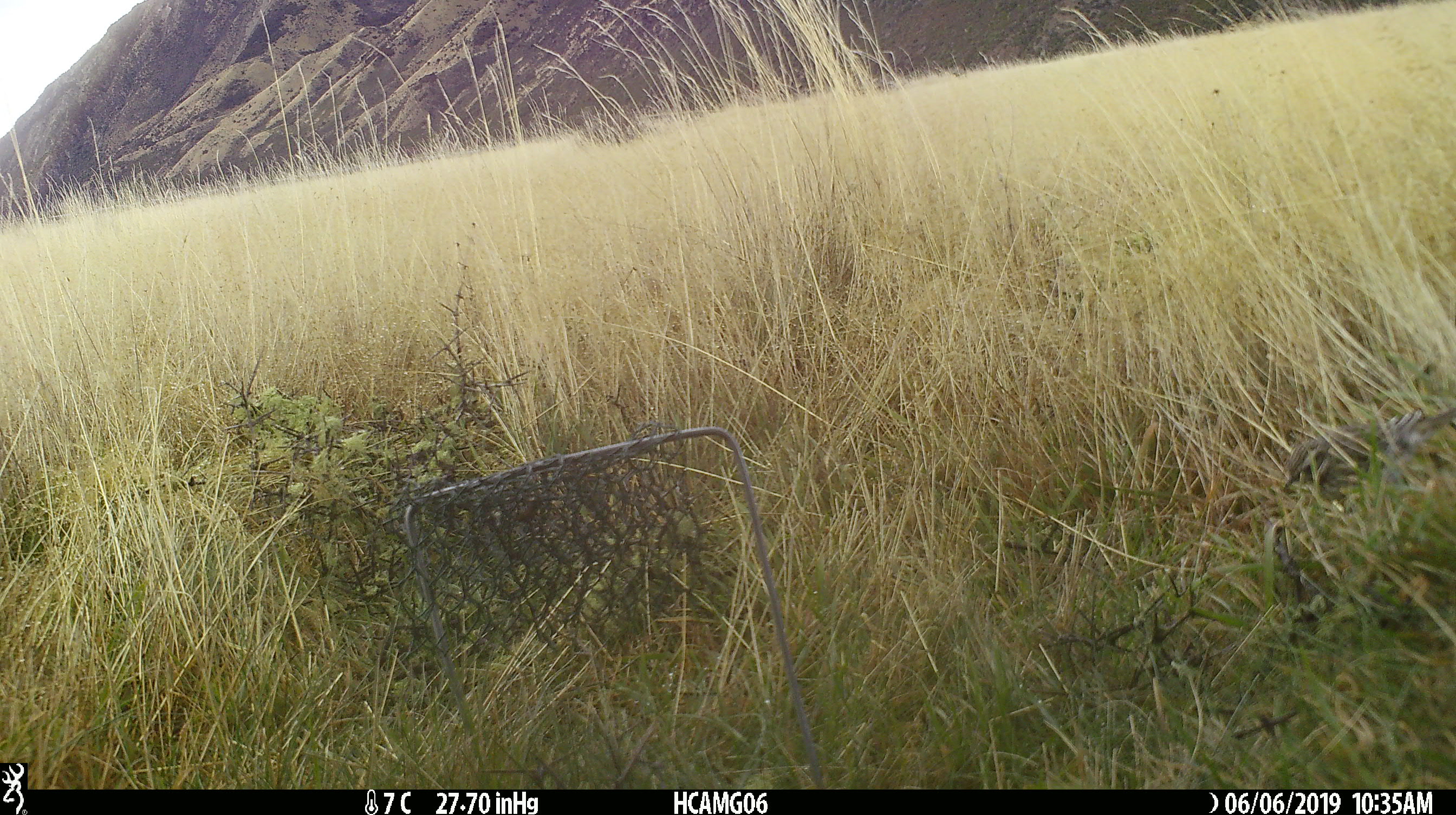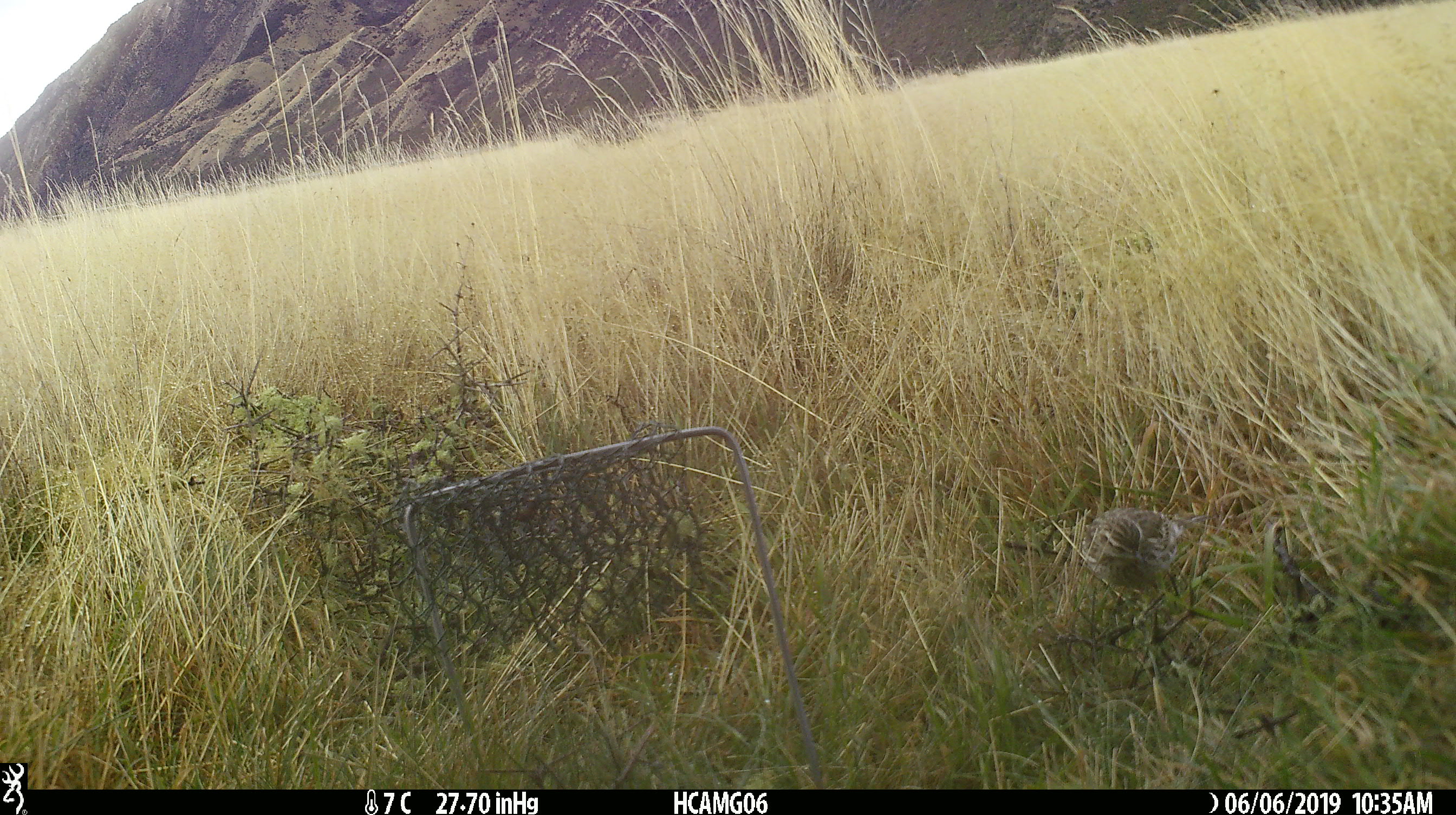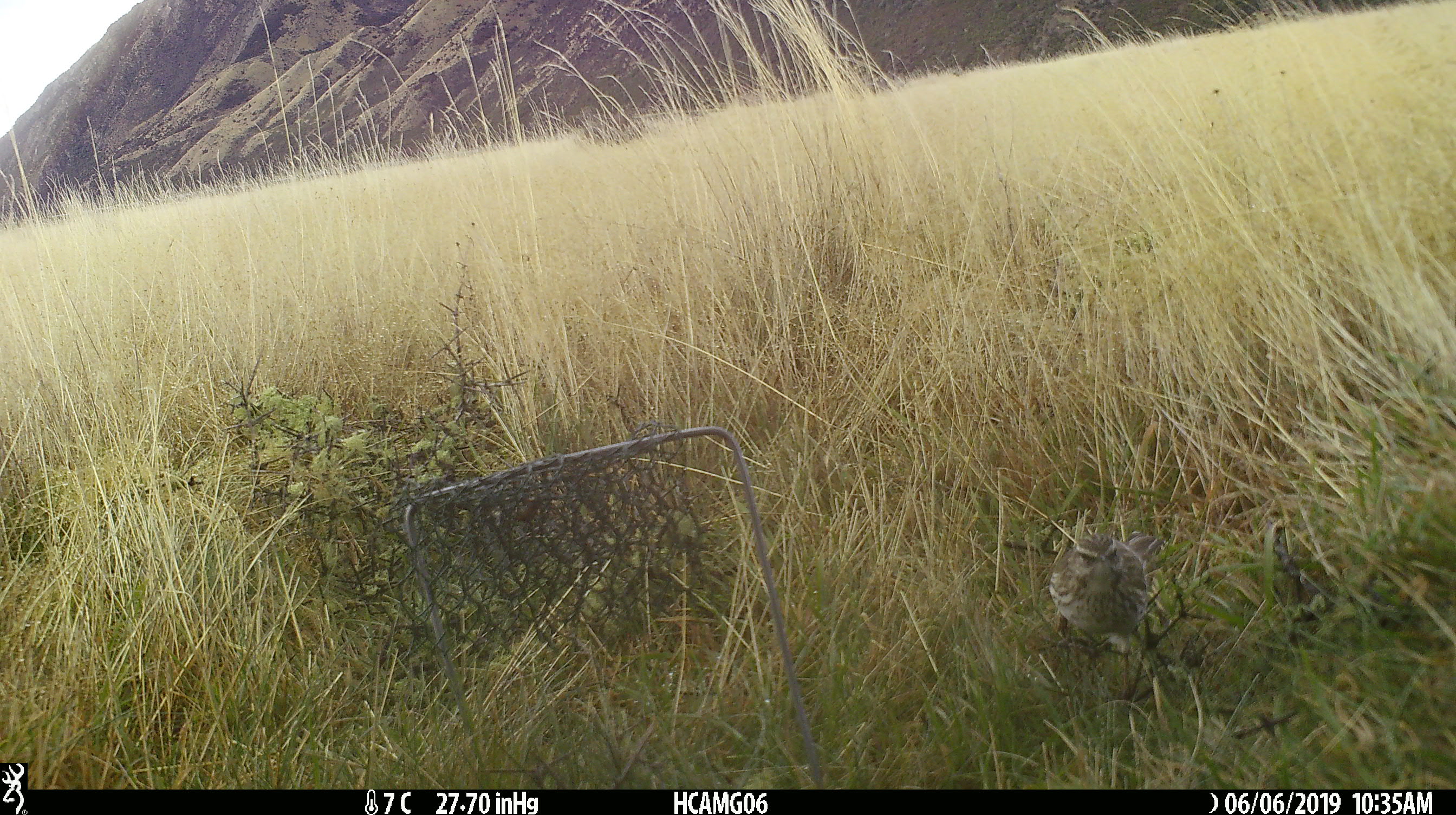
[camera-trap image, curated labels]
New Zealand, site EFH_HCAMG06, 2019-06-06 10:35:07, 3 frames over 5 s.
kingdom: Animalia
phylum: Chordata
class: Aves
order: Passeriformes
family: Motacillidae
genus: Anthus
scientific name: Anthus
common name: pipit